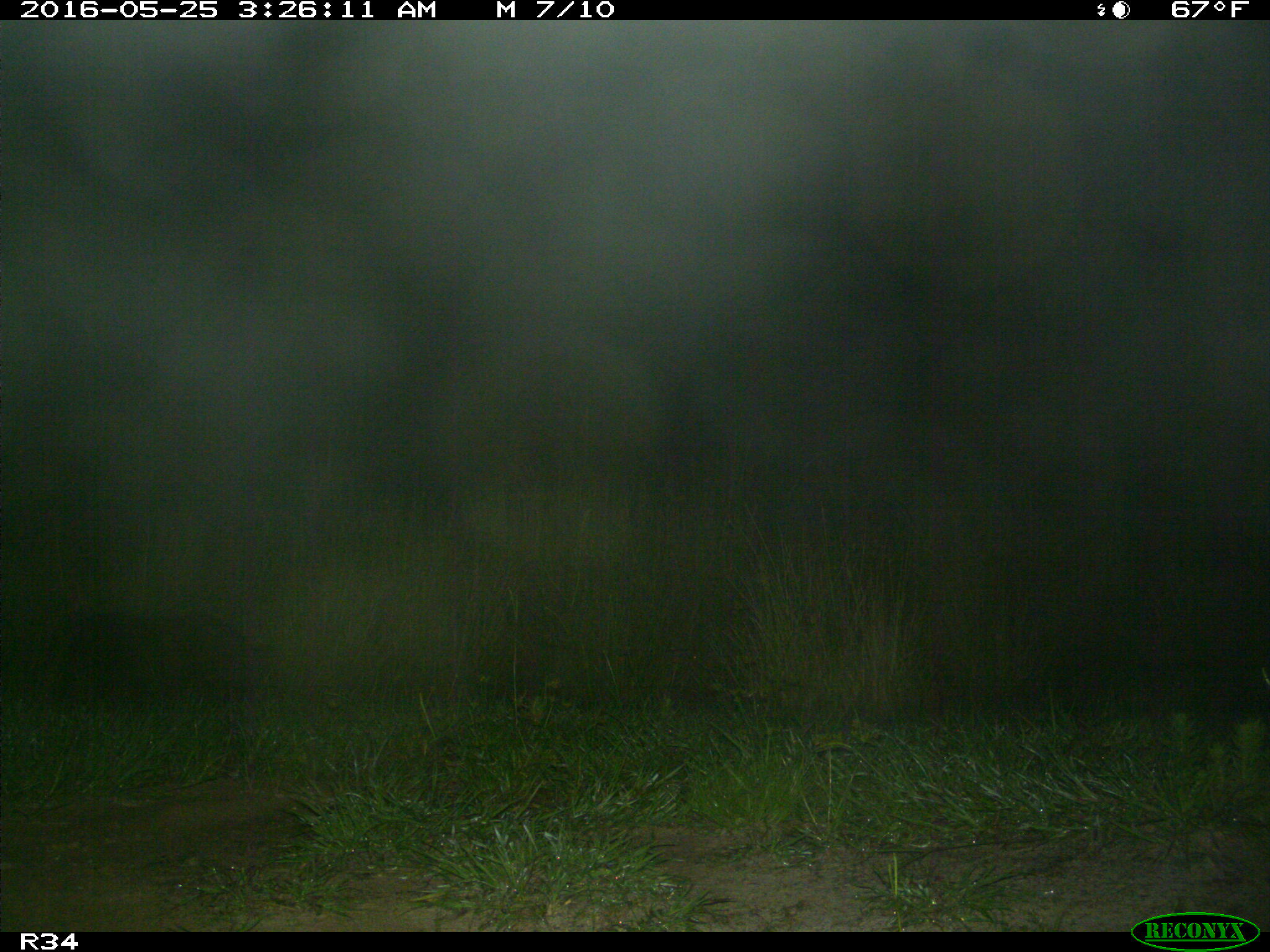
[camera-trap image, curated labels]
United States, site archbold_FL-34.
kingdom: Animalia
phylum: Chordata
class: Mammalia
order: Artiodactyla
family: Suidae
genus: Sus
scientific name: Sus scrofa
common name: wild boar